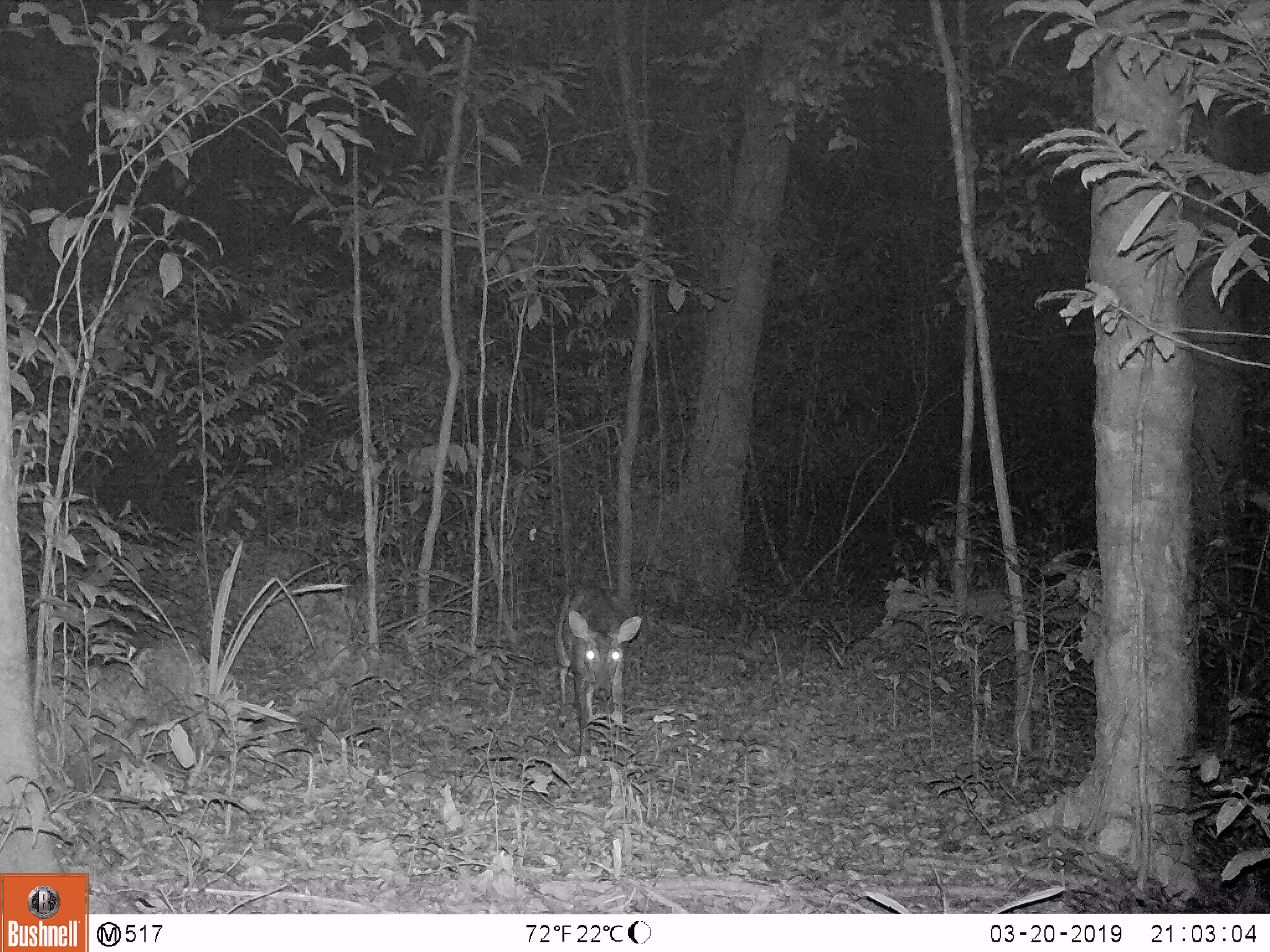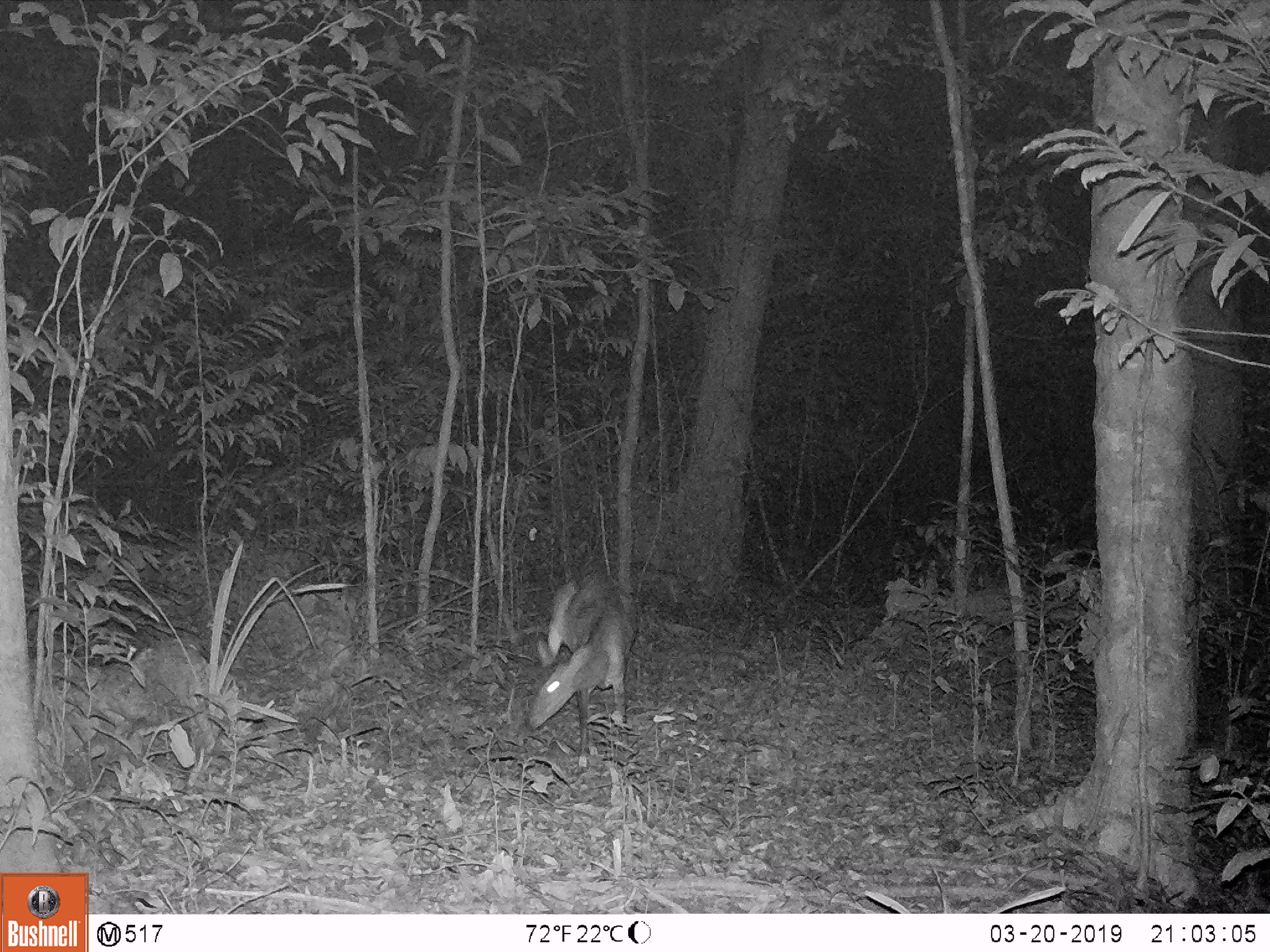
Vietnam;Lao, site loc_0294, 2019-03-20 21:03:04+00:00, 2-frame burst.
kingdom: Animalia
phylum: Chordata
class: Mammalia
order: Artiodactyla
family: Cervidae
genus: Muntiacus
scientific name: Muntiacus vuquangensis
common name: large-antlered muntjac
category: large antlered muntjac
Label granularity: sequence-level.